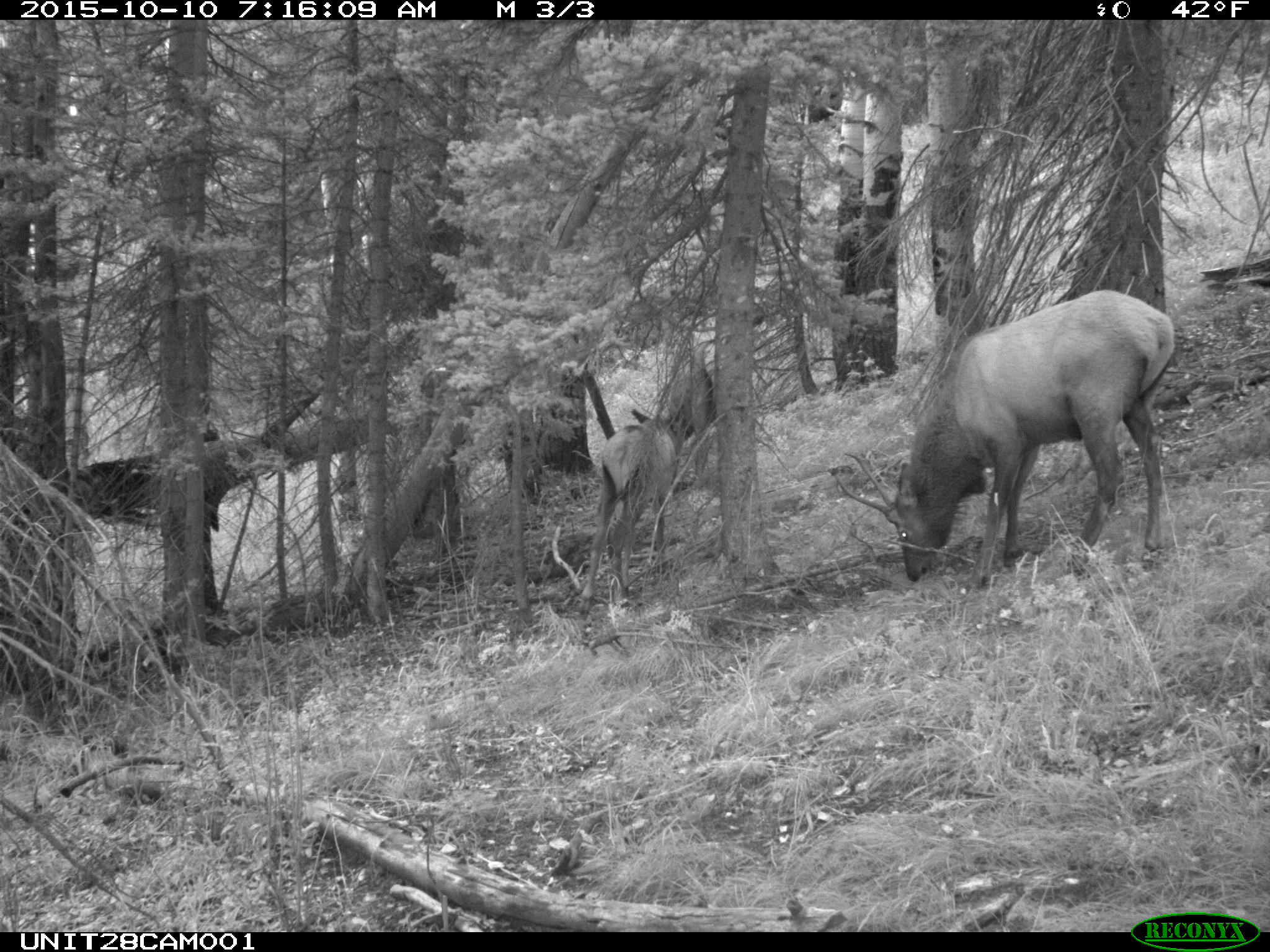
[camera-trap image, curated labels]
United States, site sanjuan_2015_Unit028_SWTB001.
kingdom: Animalia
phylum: Chordata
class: Mammalia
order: Artiodactyla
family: Cervidae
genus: Cervus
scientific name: Cervus elaphus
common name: red deer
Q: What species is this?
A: Cervus elaphus (red deer).